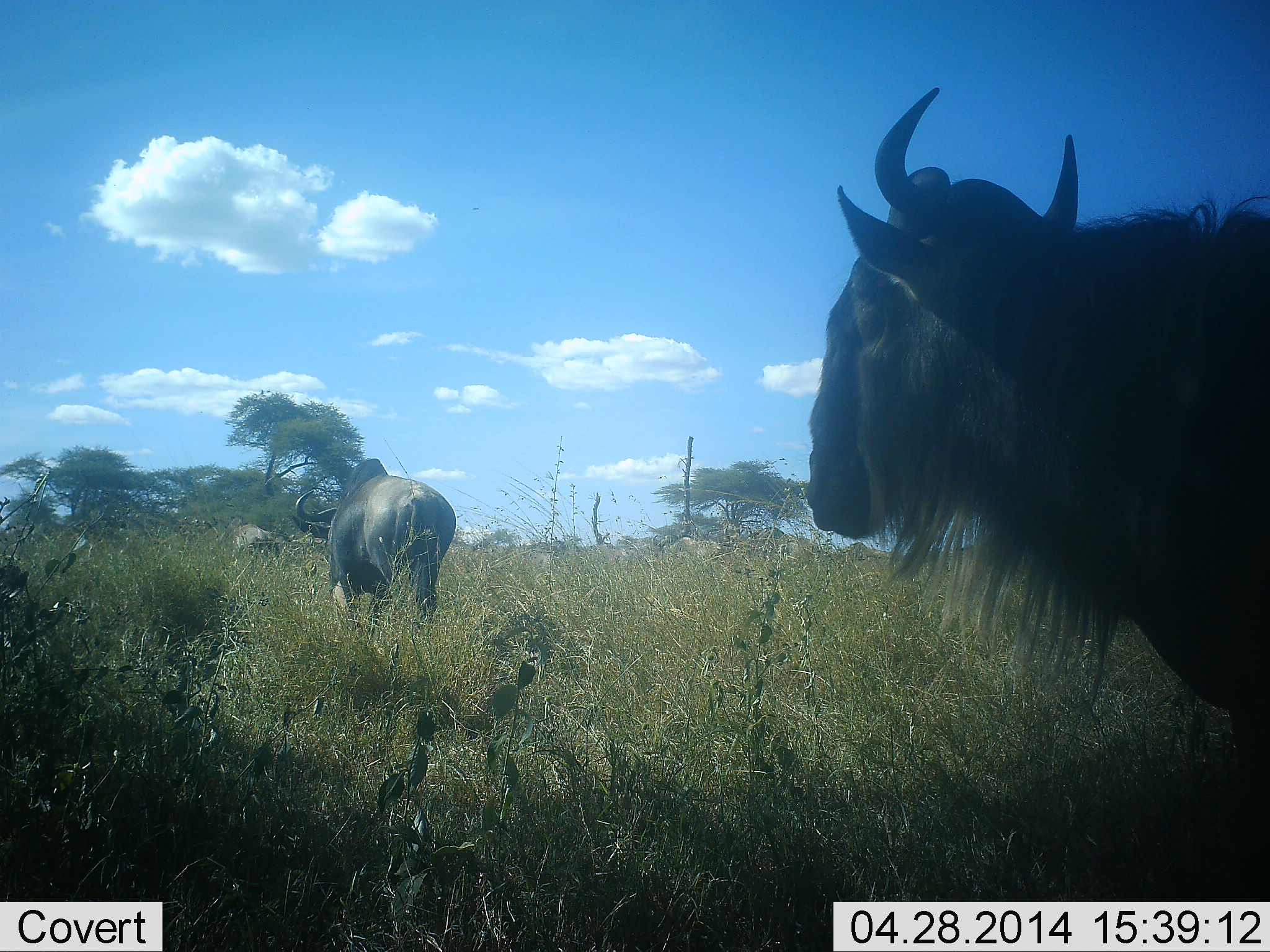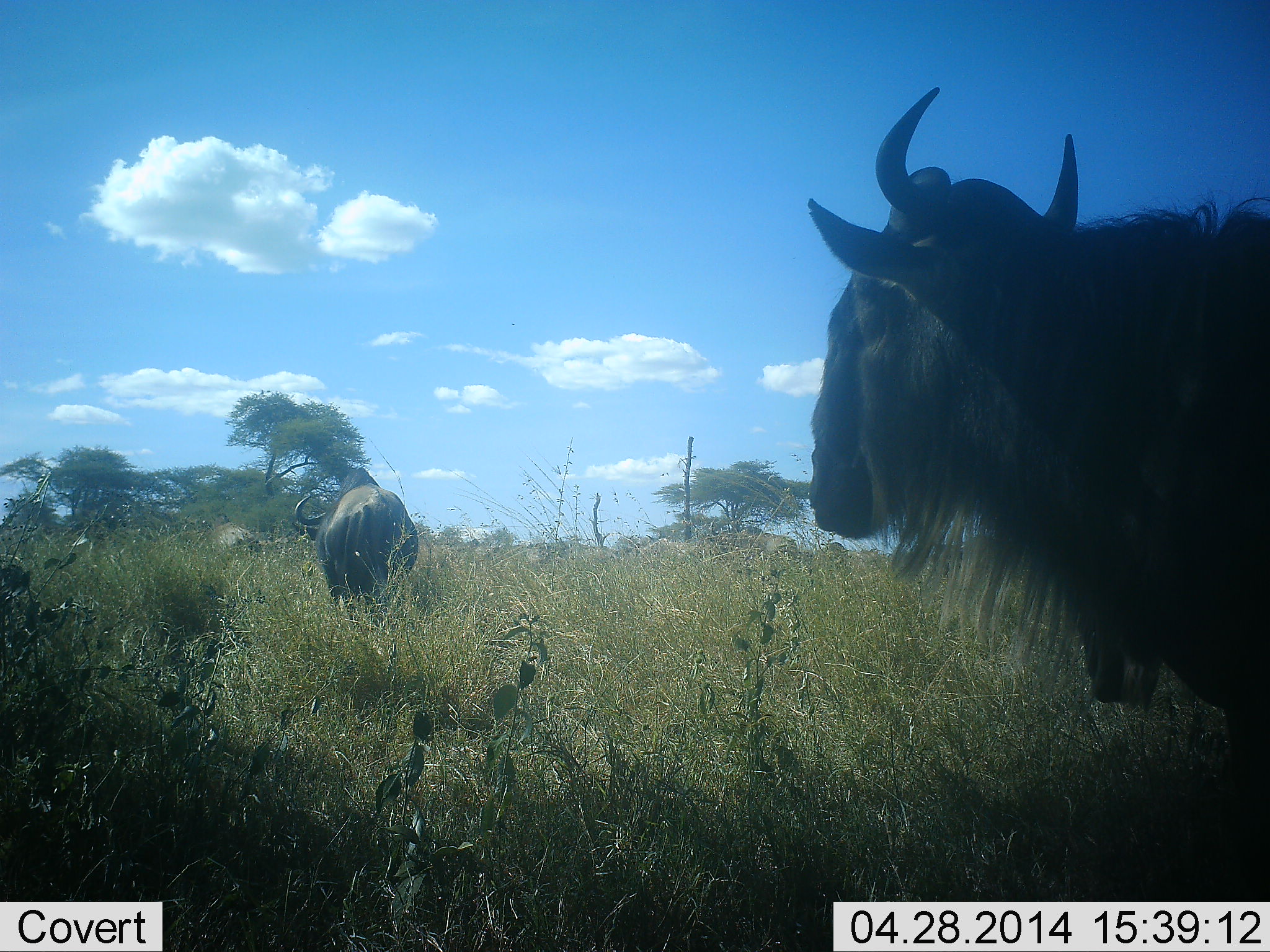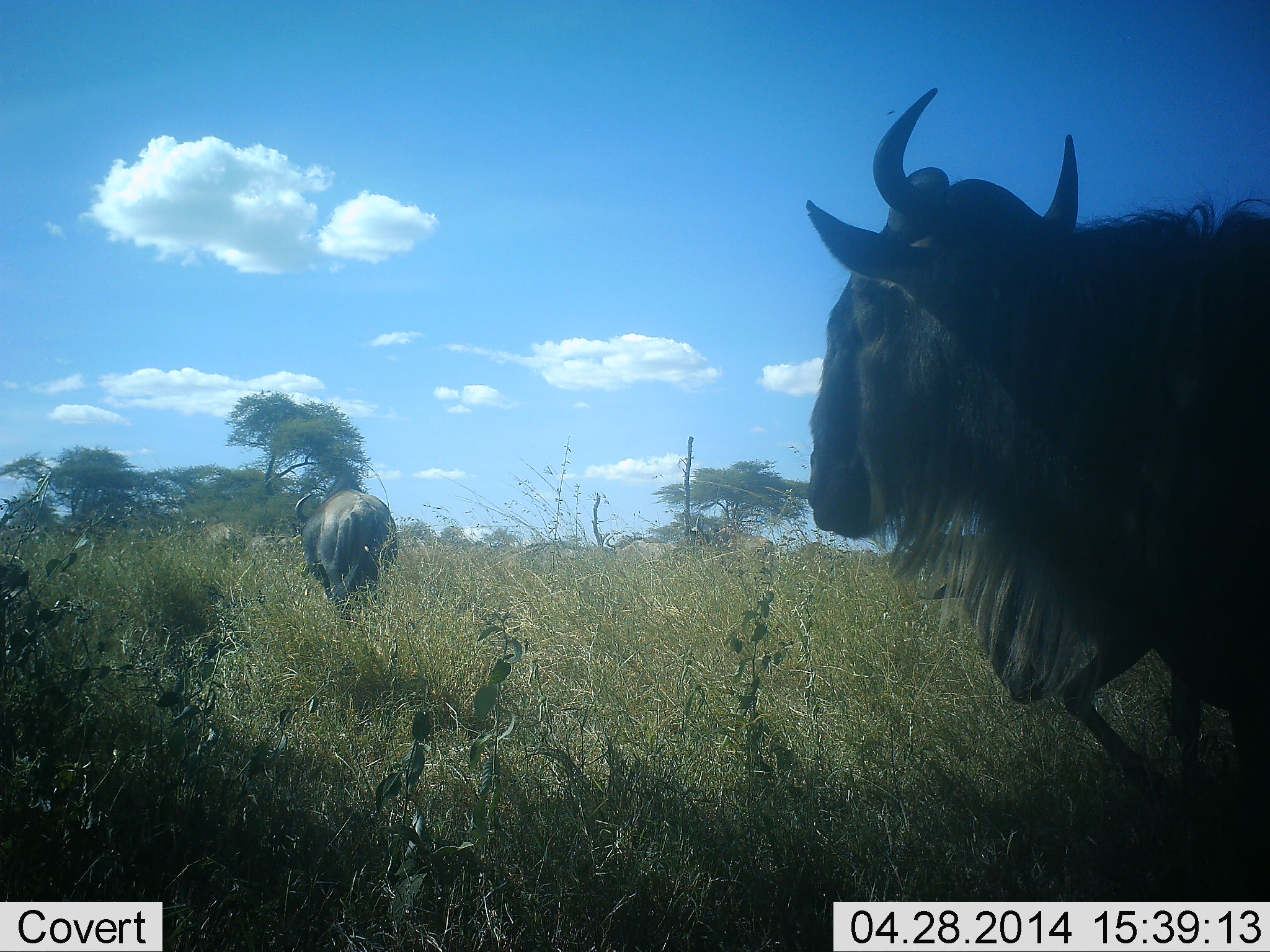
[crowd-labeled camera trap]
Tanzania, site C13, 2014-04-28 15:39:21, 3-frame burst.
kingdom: Animalia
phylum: Chordata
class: Mammalia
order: Artiodactyla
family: Bovidae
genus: Connochaetes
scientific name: Connochaetes taurinus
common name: blue wildebeest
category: wildebeest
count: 4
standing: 50%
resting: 10%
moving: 70%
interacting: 0%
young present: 0%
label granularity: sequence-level